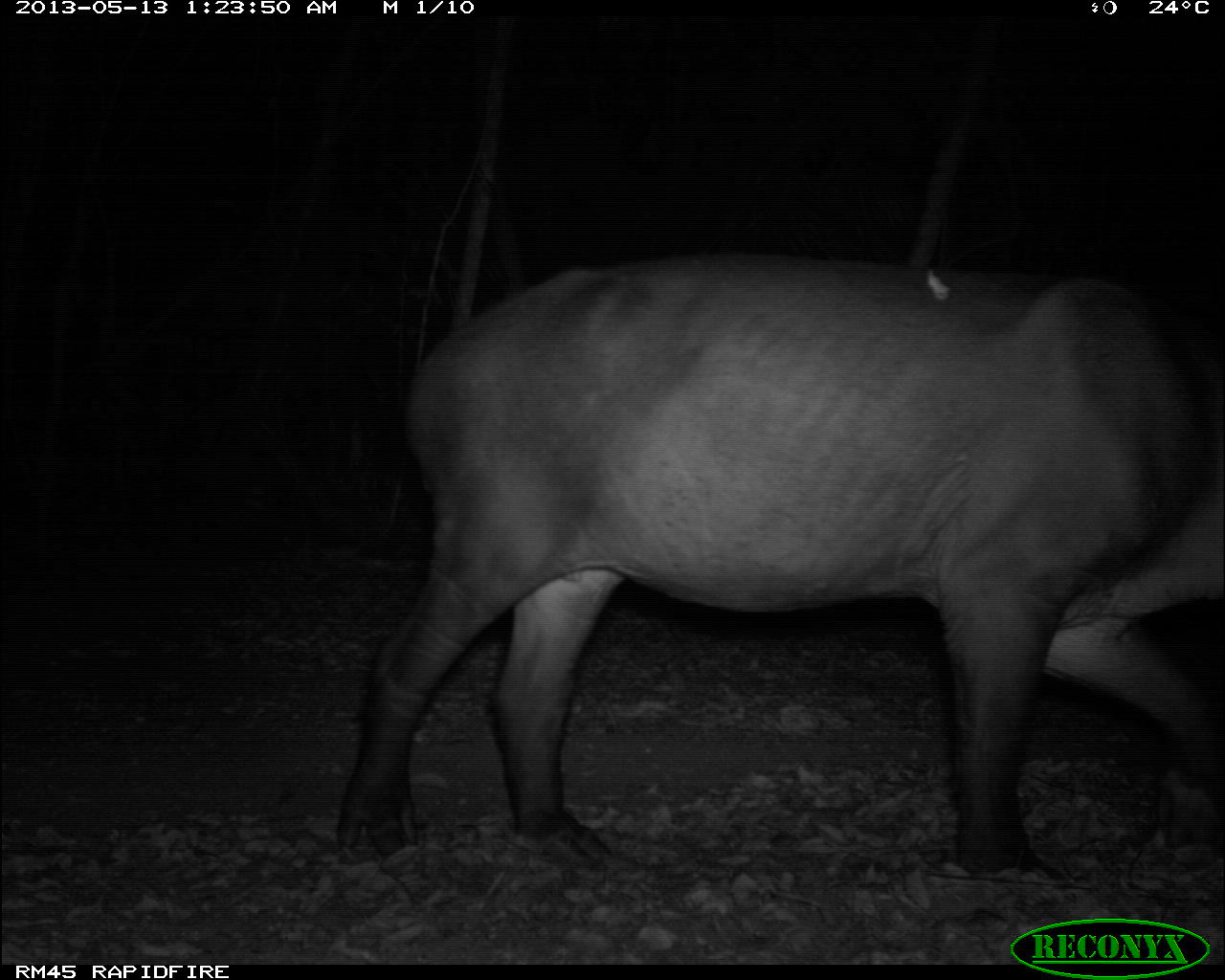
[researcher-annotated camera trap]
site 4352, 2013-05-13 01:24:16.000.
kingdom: Animalia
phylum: Chordata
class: Mammalia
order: Perissodactyla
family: Tapiridae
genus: Tapirus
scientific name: Tapirus bairdii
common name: baird's tapir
Tapirus bairdii (baird's tapir), count 2.